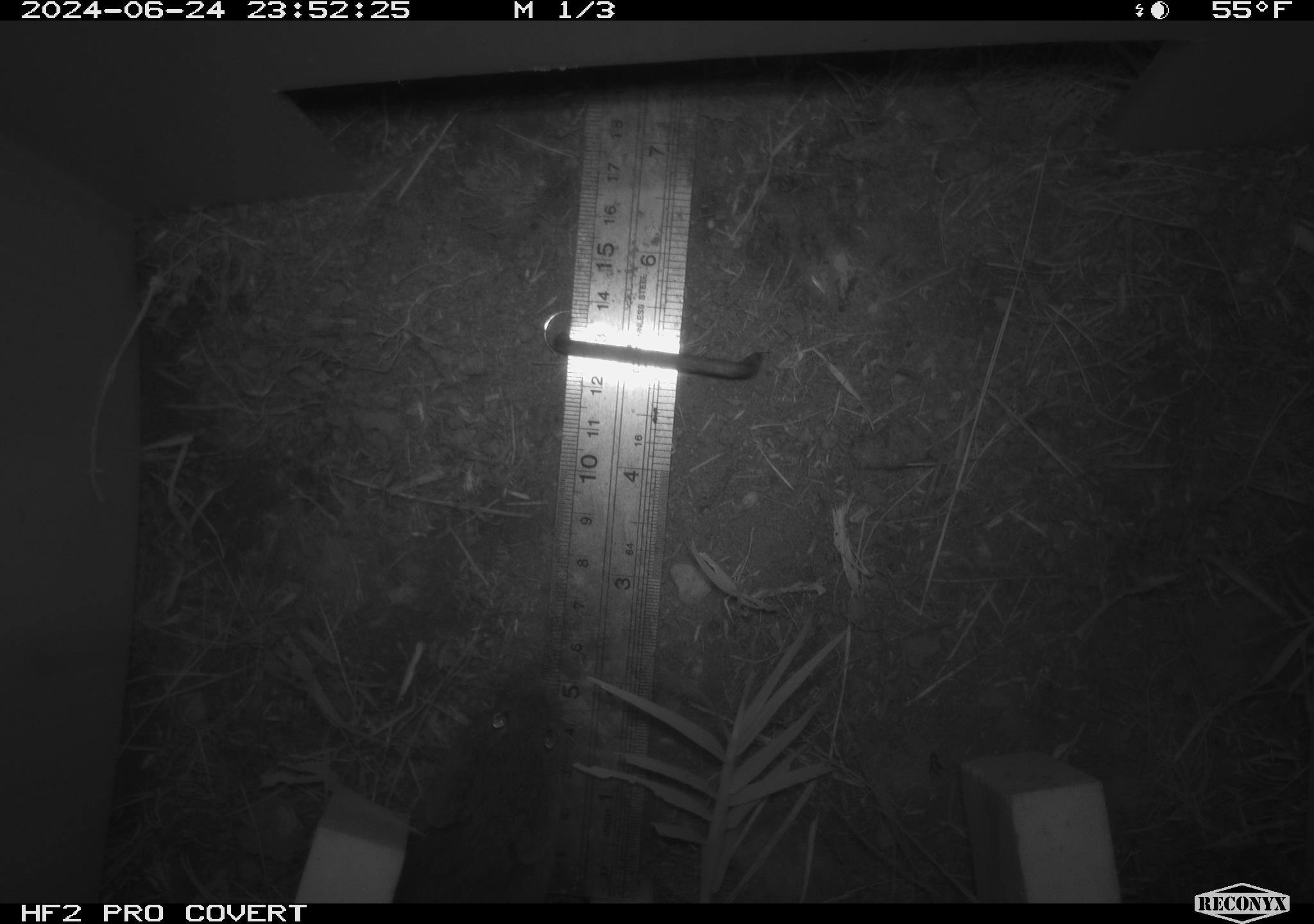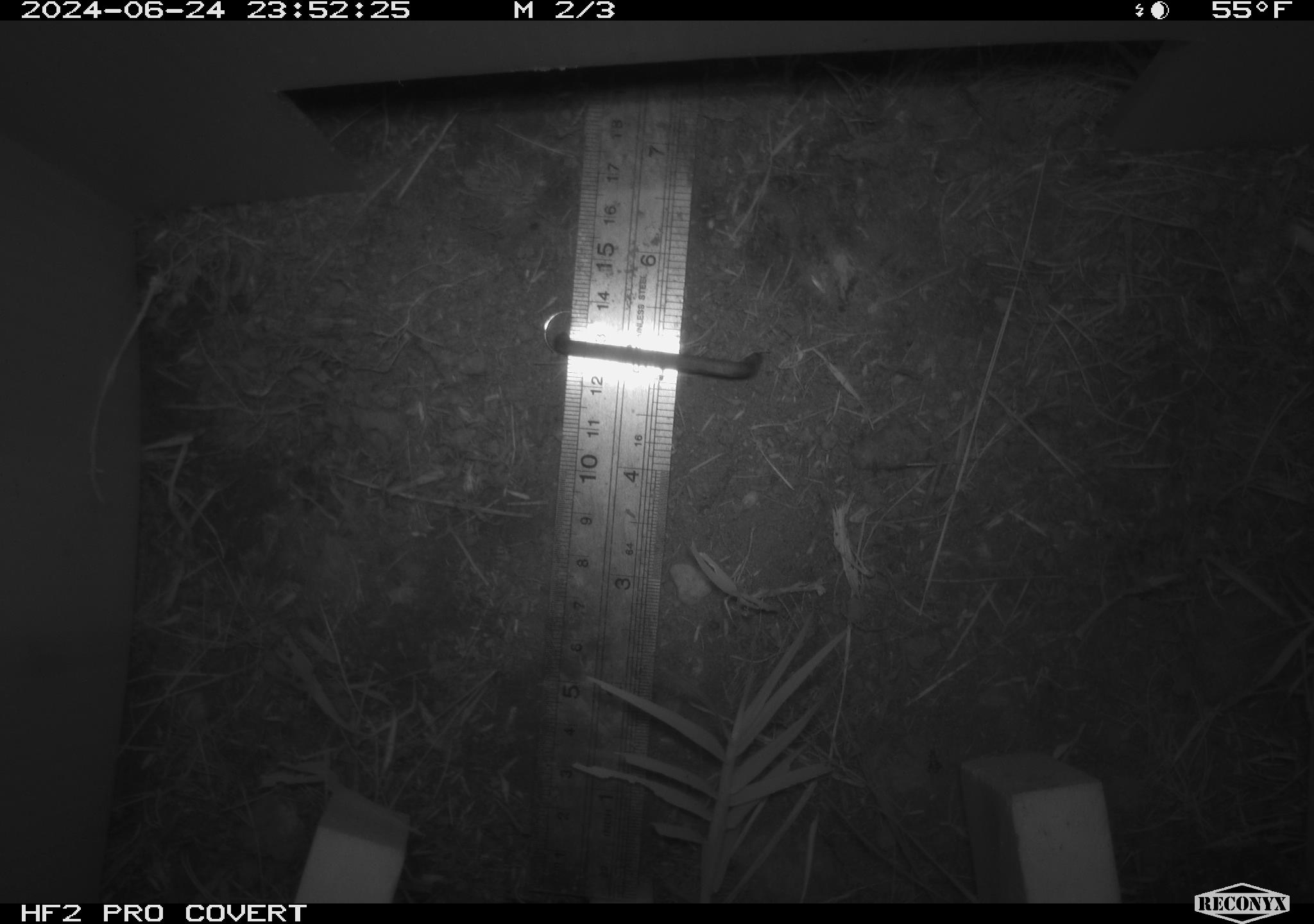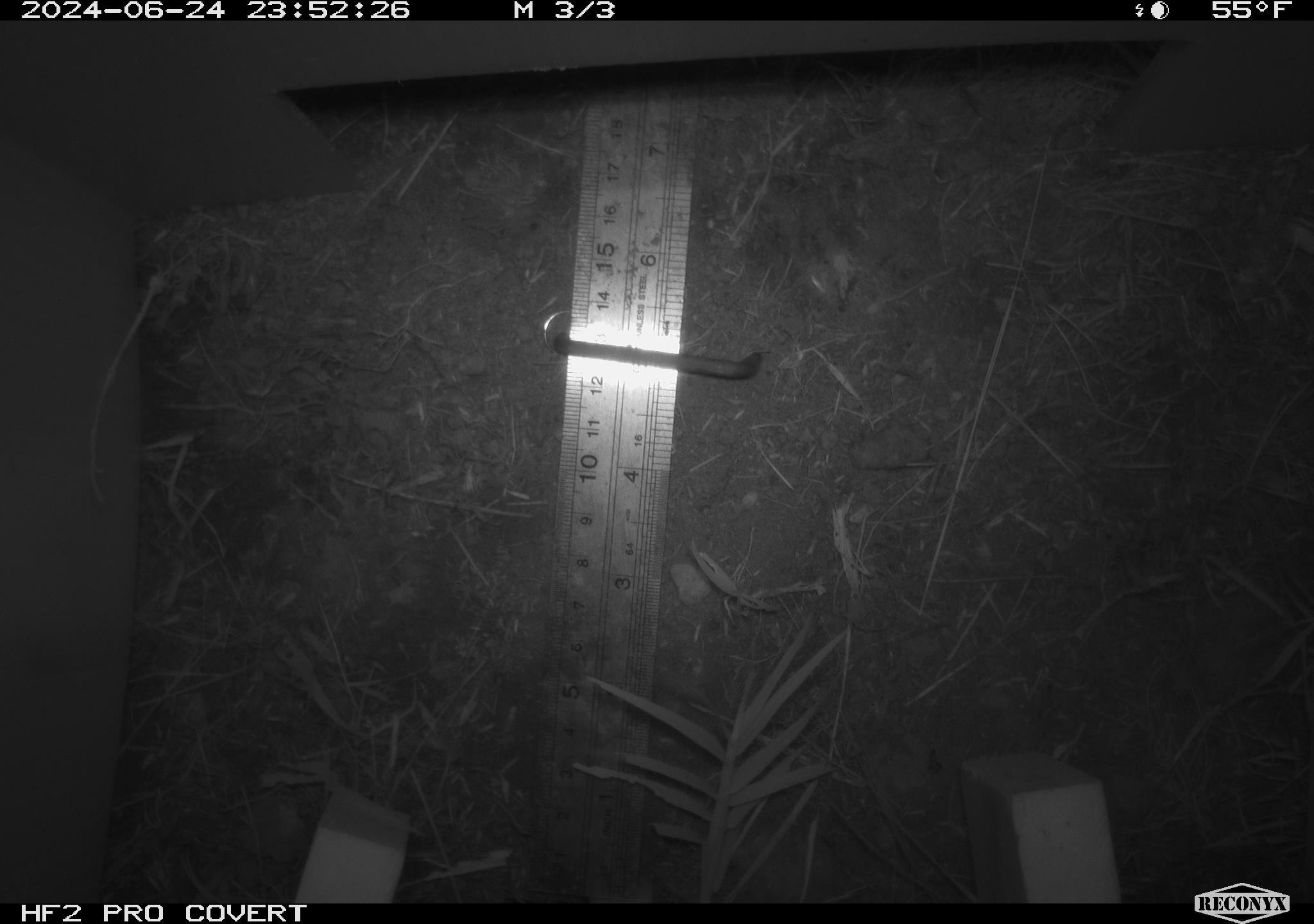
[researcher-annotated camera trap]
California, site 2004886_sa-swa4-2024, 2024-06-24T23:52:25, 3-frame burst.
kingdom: Animalia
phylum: Chordata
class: Mammalia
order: Rodentia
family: Cricetidae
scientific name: Arvicolinae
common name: voles, lemmings, and muskrats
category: arvicolinae subfamily